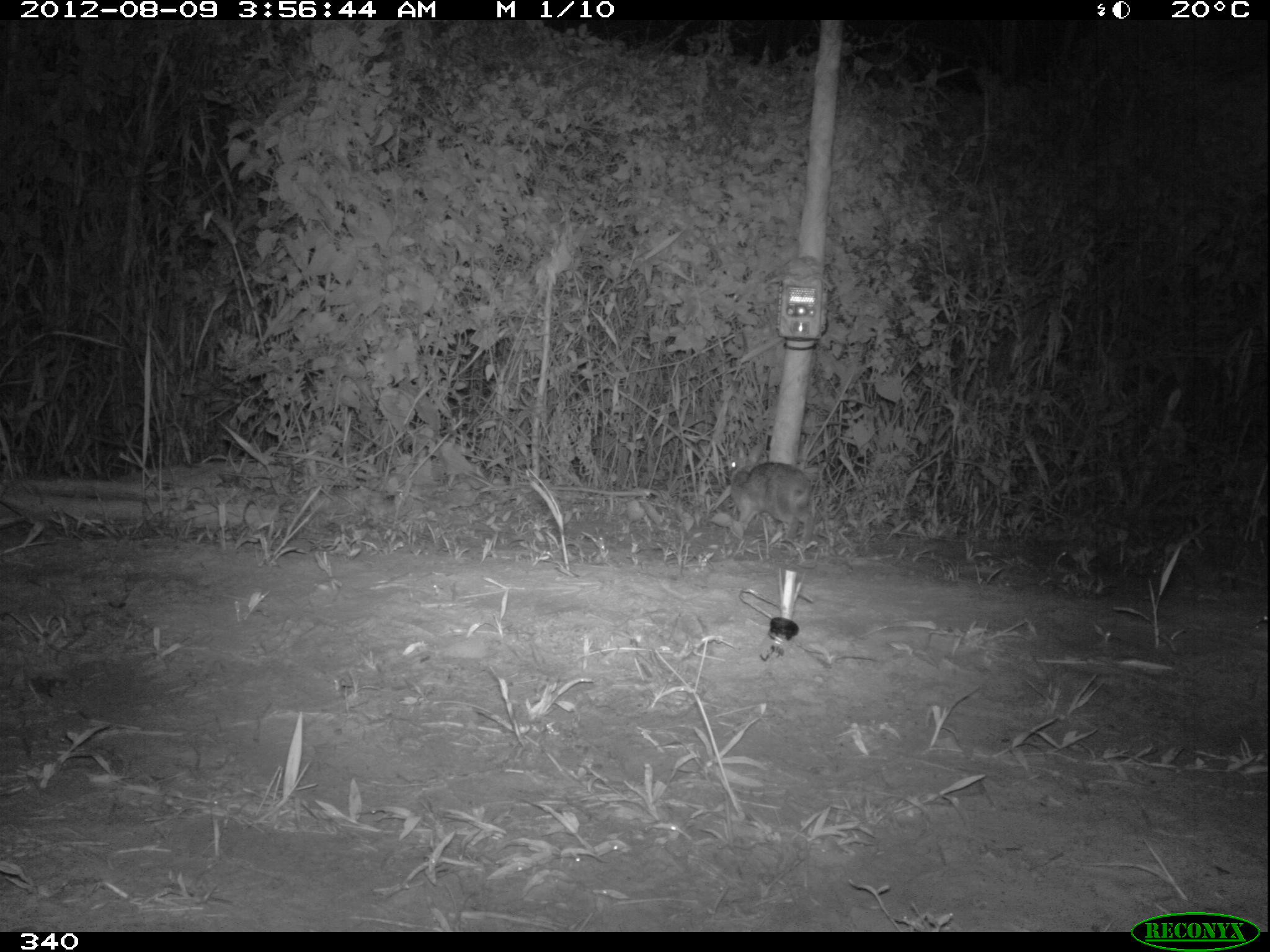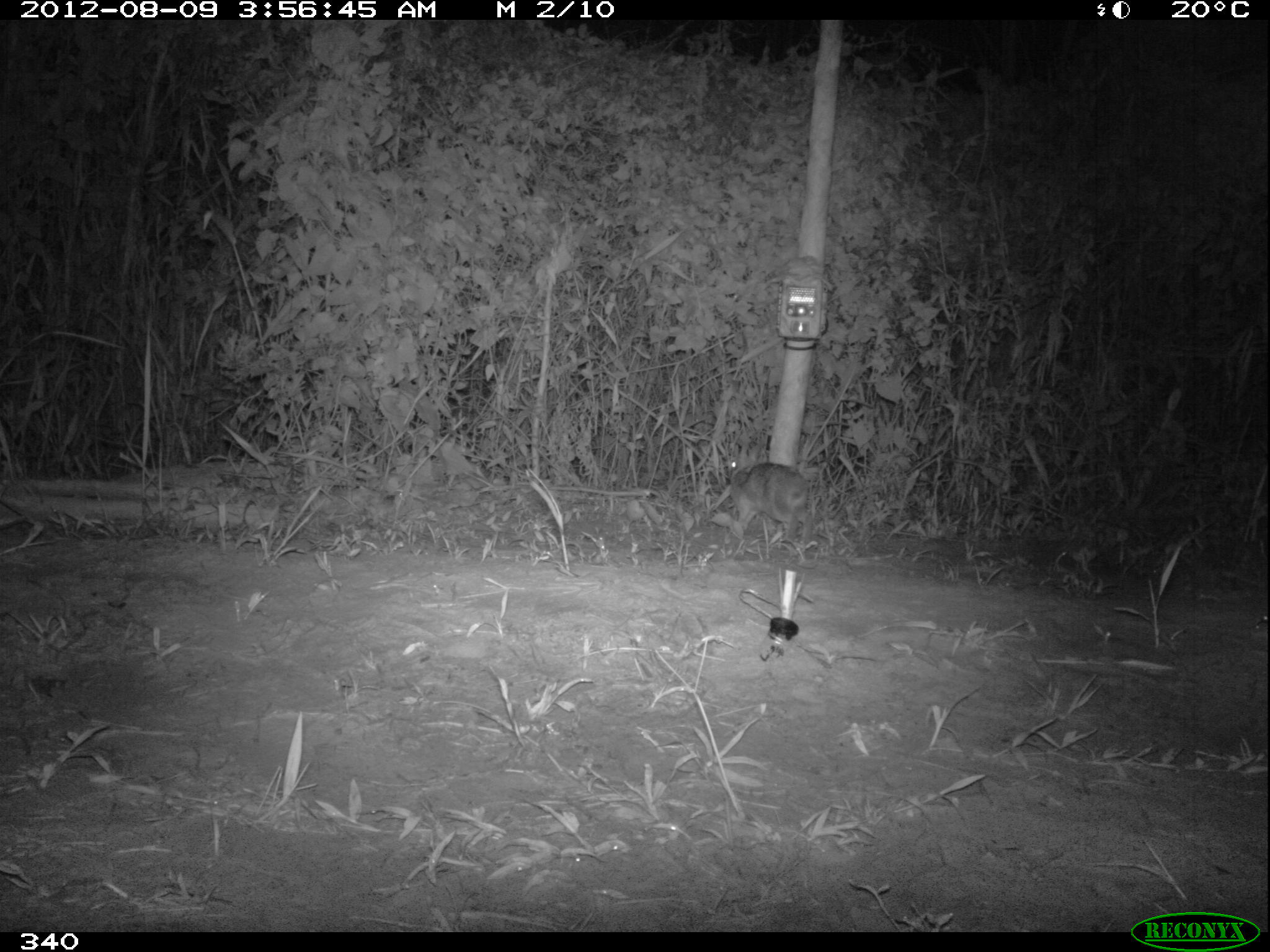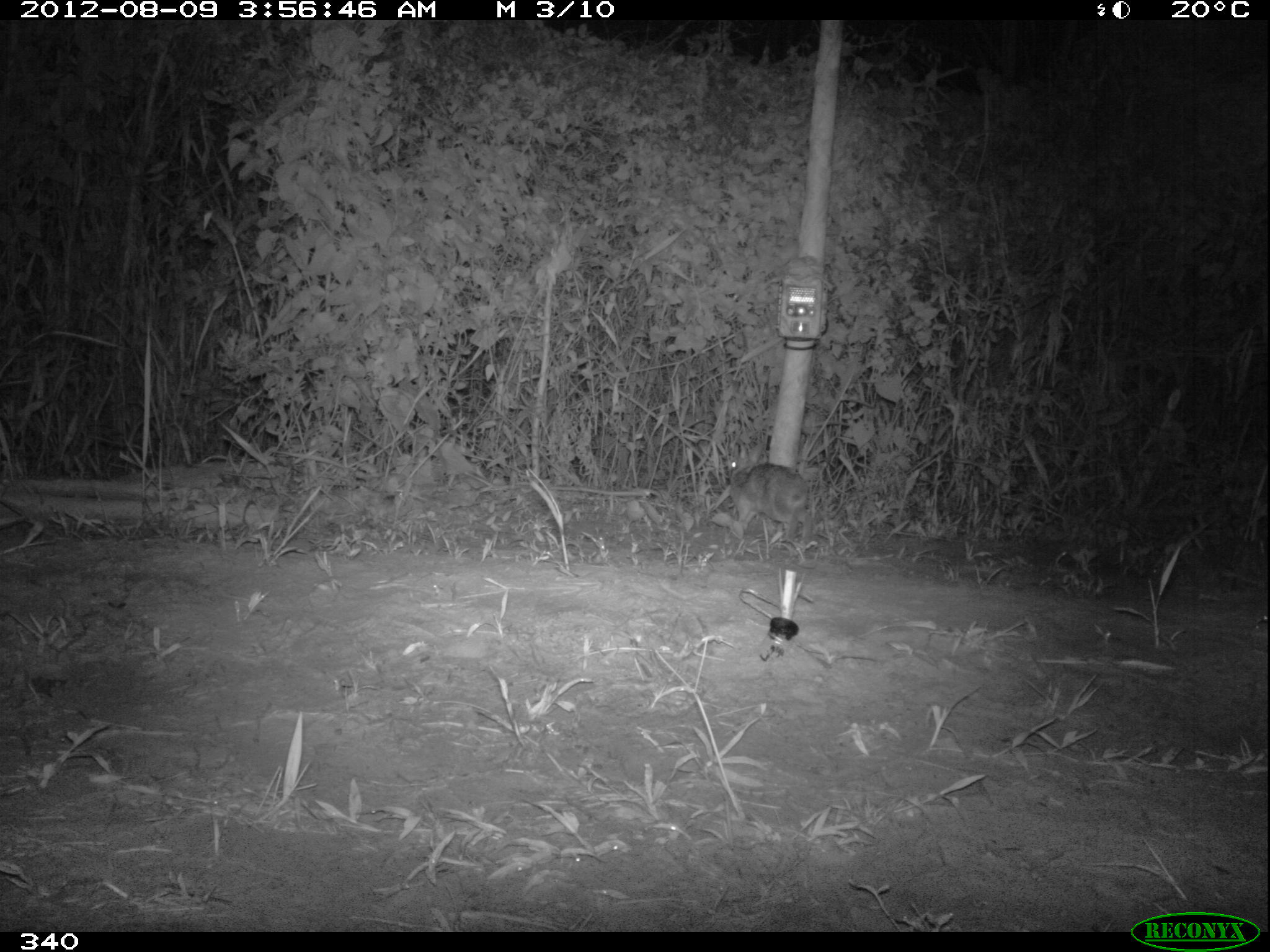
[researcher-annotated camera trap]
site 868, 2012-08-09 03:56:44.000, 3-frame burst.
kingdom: Animalia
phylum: Chordata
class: Mammalia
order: Lagomorpha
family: Leporidae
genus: Sylvilagus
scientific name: Sylvilagus brasiliensis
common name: tapeti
Sylvilagus brasiliensis (tapeti).